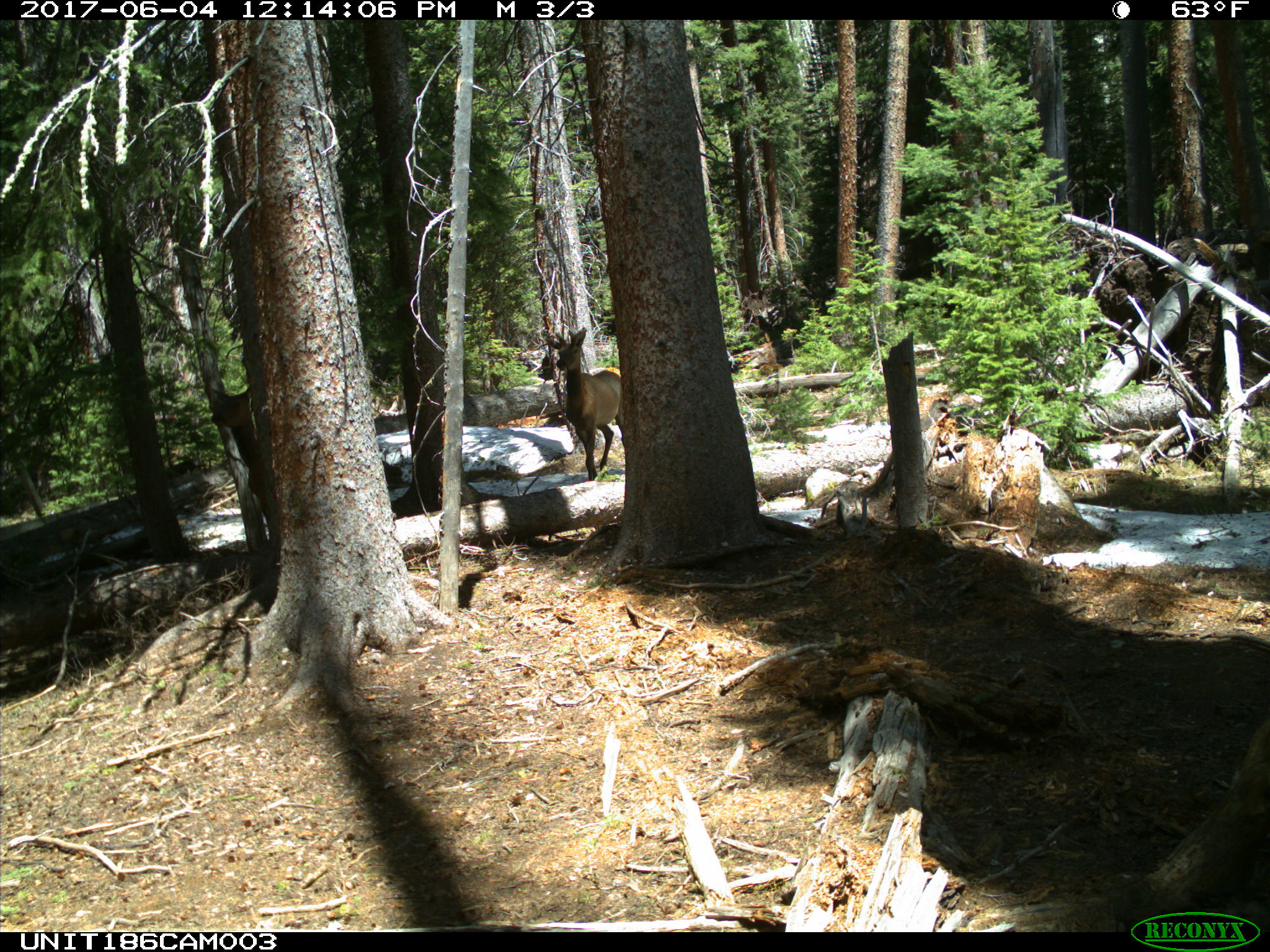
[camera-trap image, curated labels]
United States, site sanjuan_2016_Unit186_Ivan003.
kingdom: Animalia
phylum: Chordata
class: Mammalia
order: Artiodactyla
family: Cervidae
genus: Cervus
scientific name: Cervus elaphus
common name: red deer